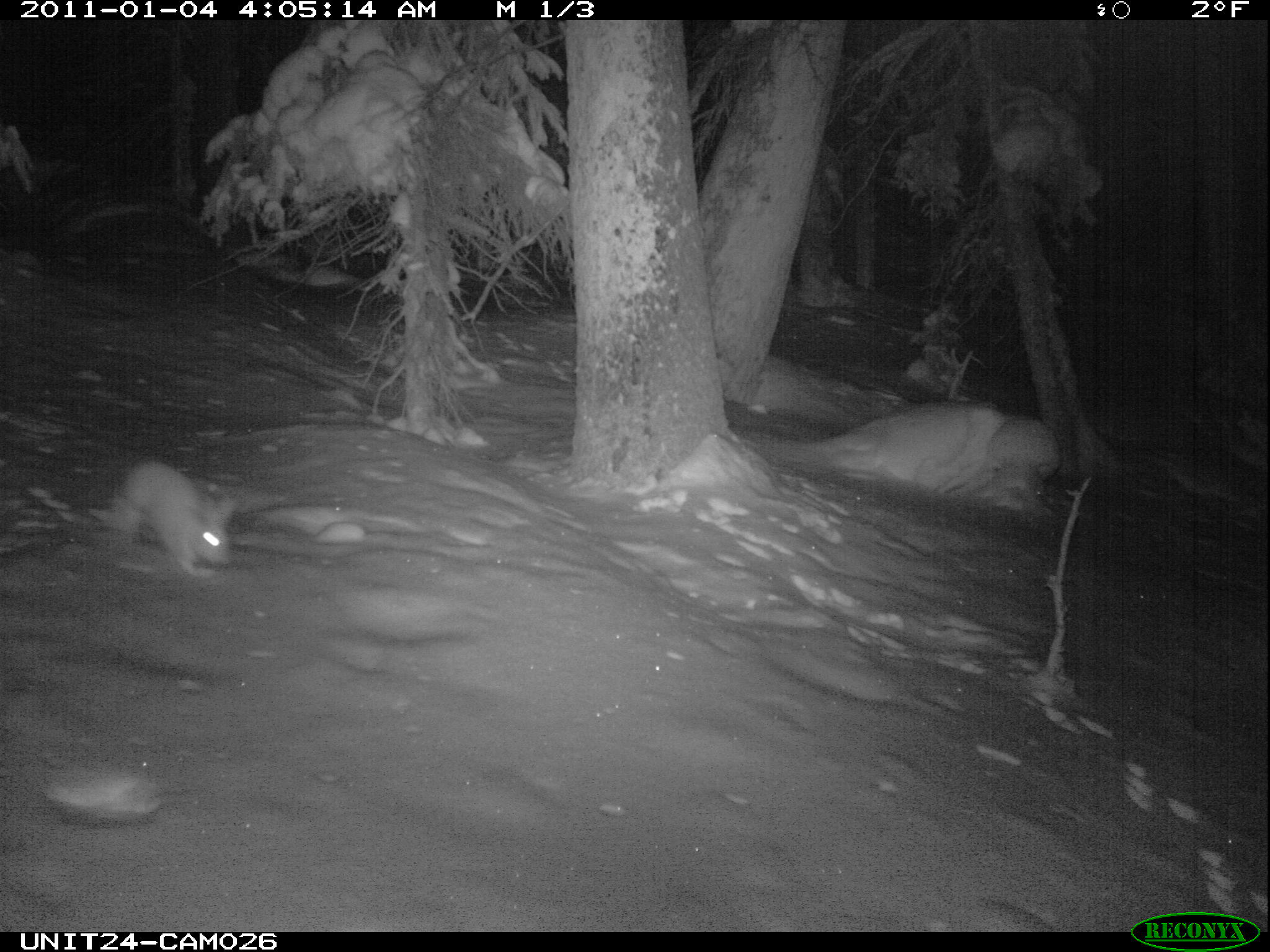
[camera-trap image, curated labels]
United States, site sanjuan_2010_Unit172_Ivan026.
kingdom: Animalia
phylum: Chordata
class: Mammalia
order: Lagomorpha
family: Leporidae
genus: Lepus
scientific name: Lepus americanus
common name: snowshoe hare